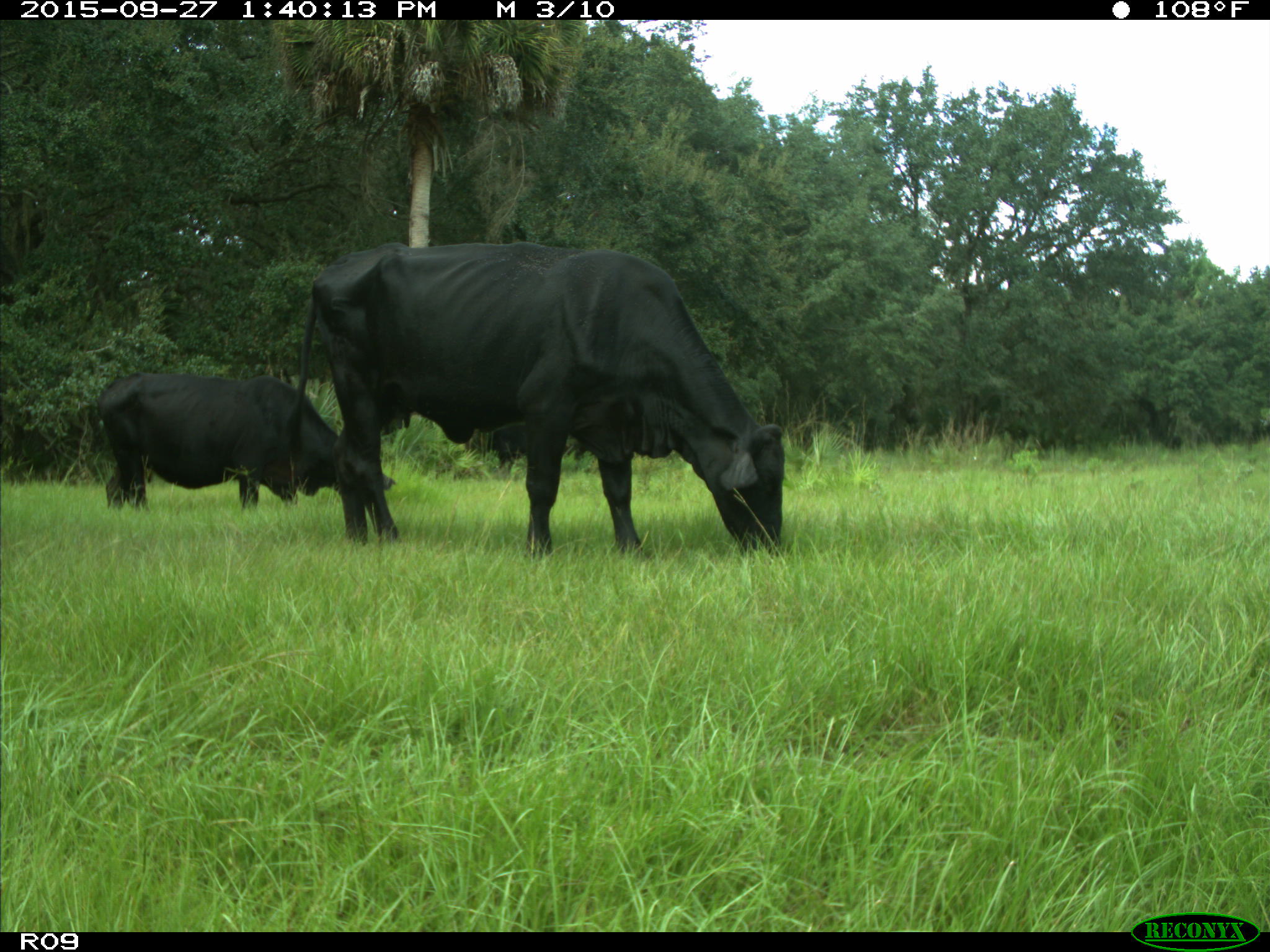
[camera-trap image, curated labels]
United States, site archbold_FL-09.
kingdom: Animalia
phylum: Chordata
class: Mammalia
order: Artiodactyla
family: Bovidae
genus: Bos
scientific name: Bos taurus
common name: domestic cow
Bos taurus (domestic cow).